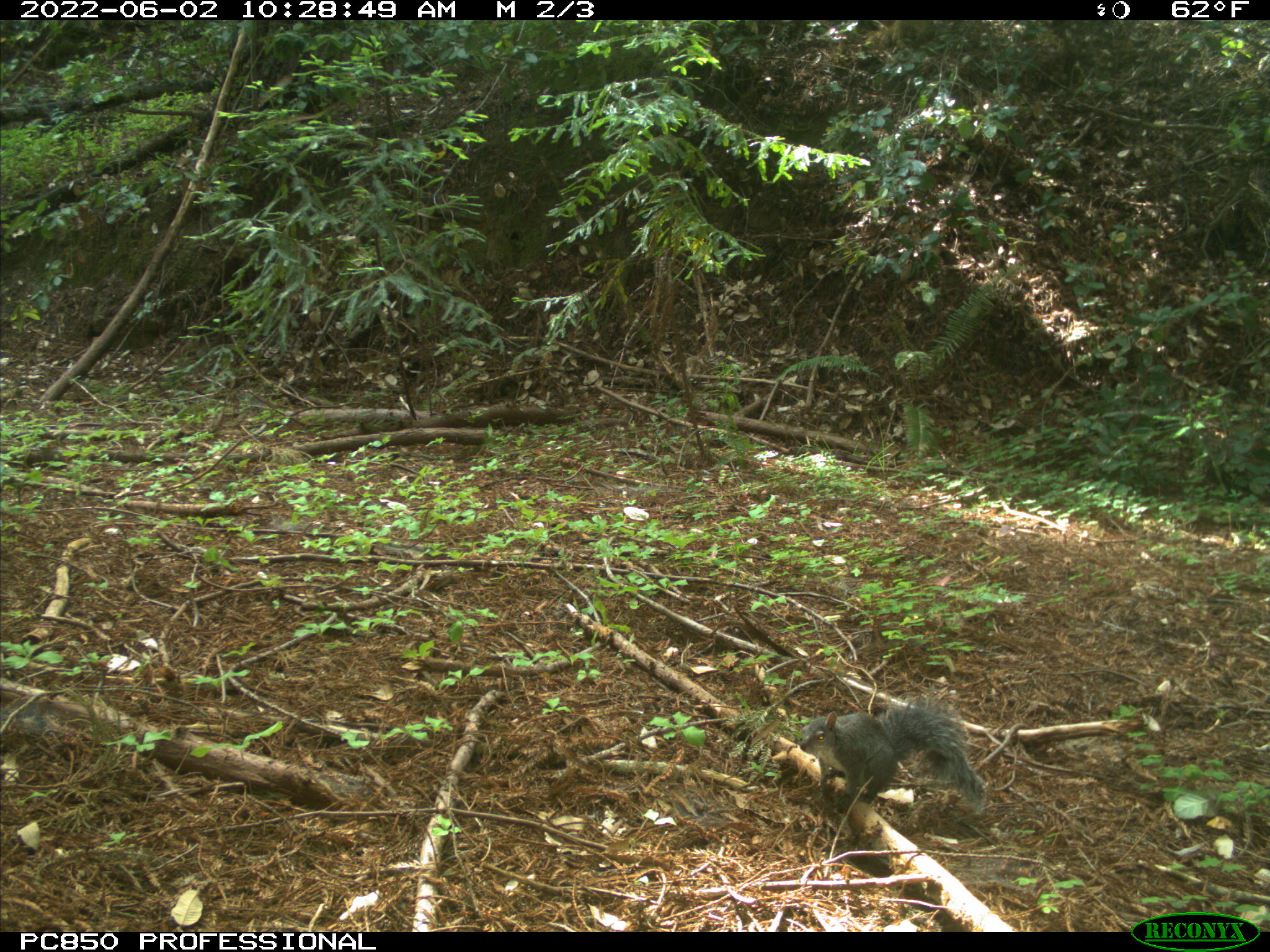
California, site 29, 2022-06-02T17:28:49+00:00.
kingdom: Animalia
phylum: Chordata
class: Mammalia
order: Rodentia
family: Sciuridae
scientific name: Sciuridae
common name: squirrel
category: unknown squirrel